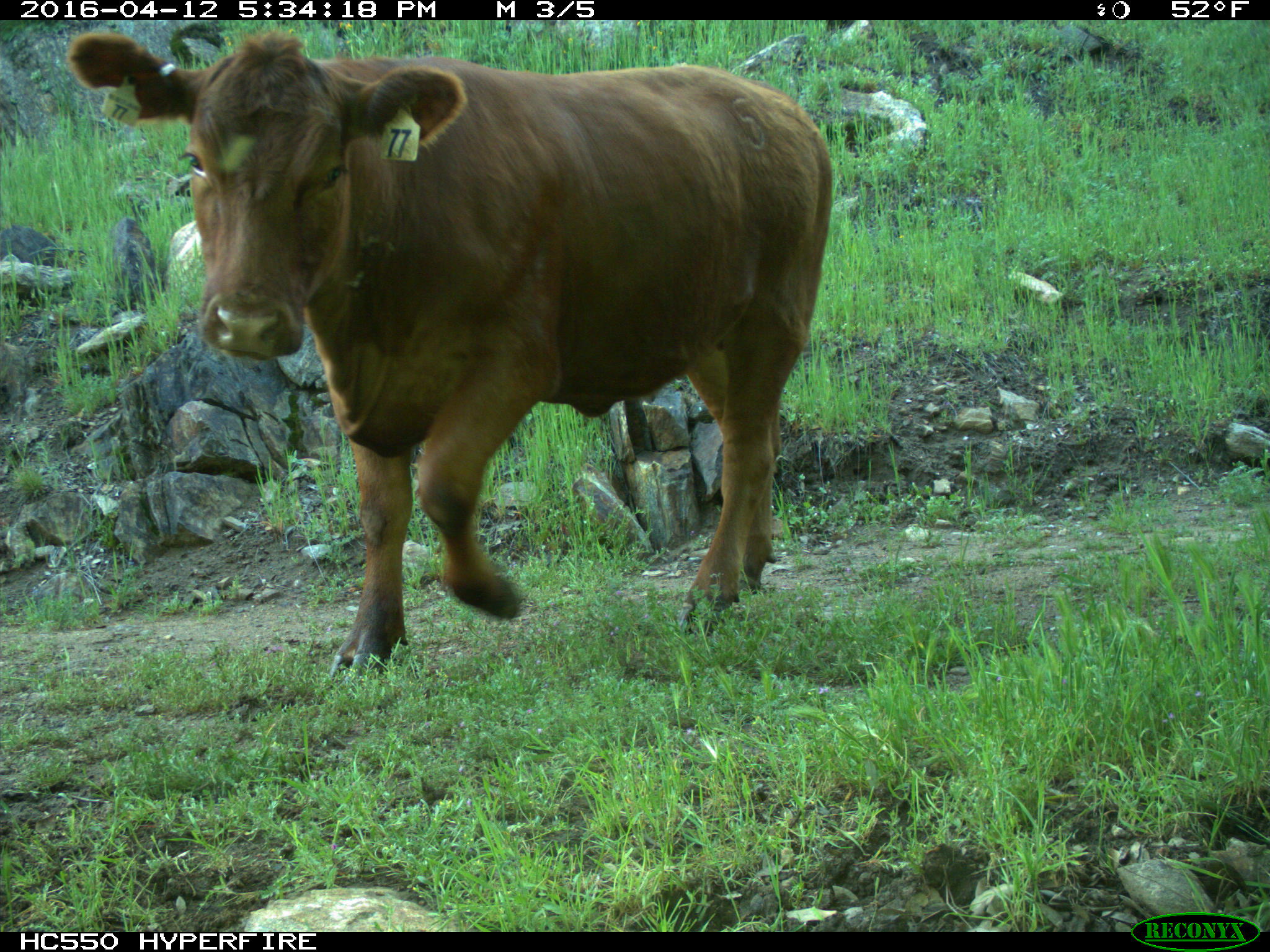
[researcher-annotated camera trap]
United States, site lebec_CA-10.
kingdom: Animalia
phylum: Chordata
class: Mammalia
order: Artiodactyla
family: Bovidae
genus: Bos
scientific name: Bos taurus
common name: domestic cow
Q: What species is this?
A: Bos taurus (domestic cow).